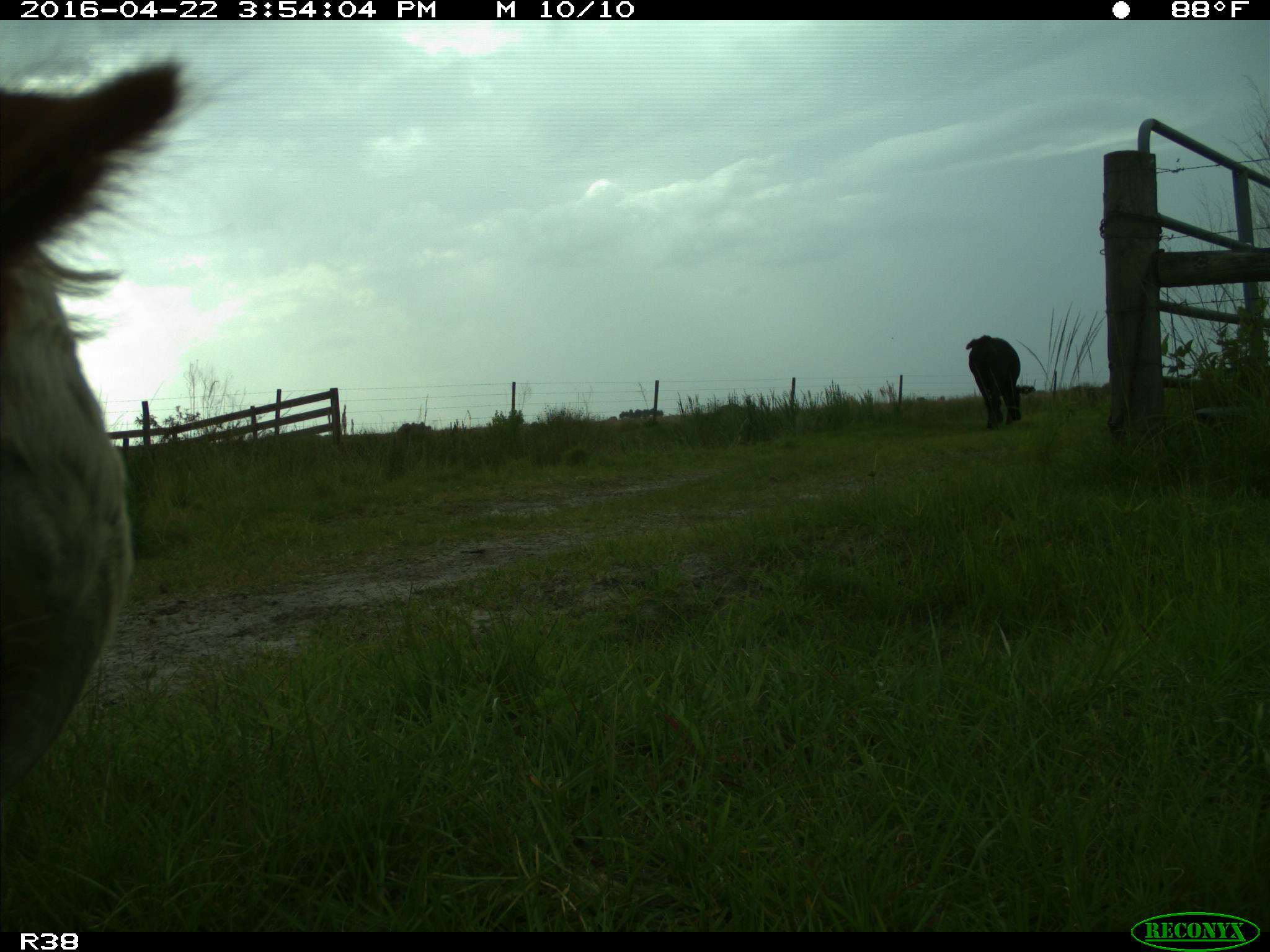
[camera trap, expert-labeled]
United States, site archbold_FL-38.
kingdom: Animalia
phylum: Chordata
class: Mammalia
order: Artiodactyla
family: Bovidae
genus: Bos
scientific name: Bos taurus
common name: domestic cow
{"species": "Bos taurus (domestic cow)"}